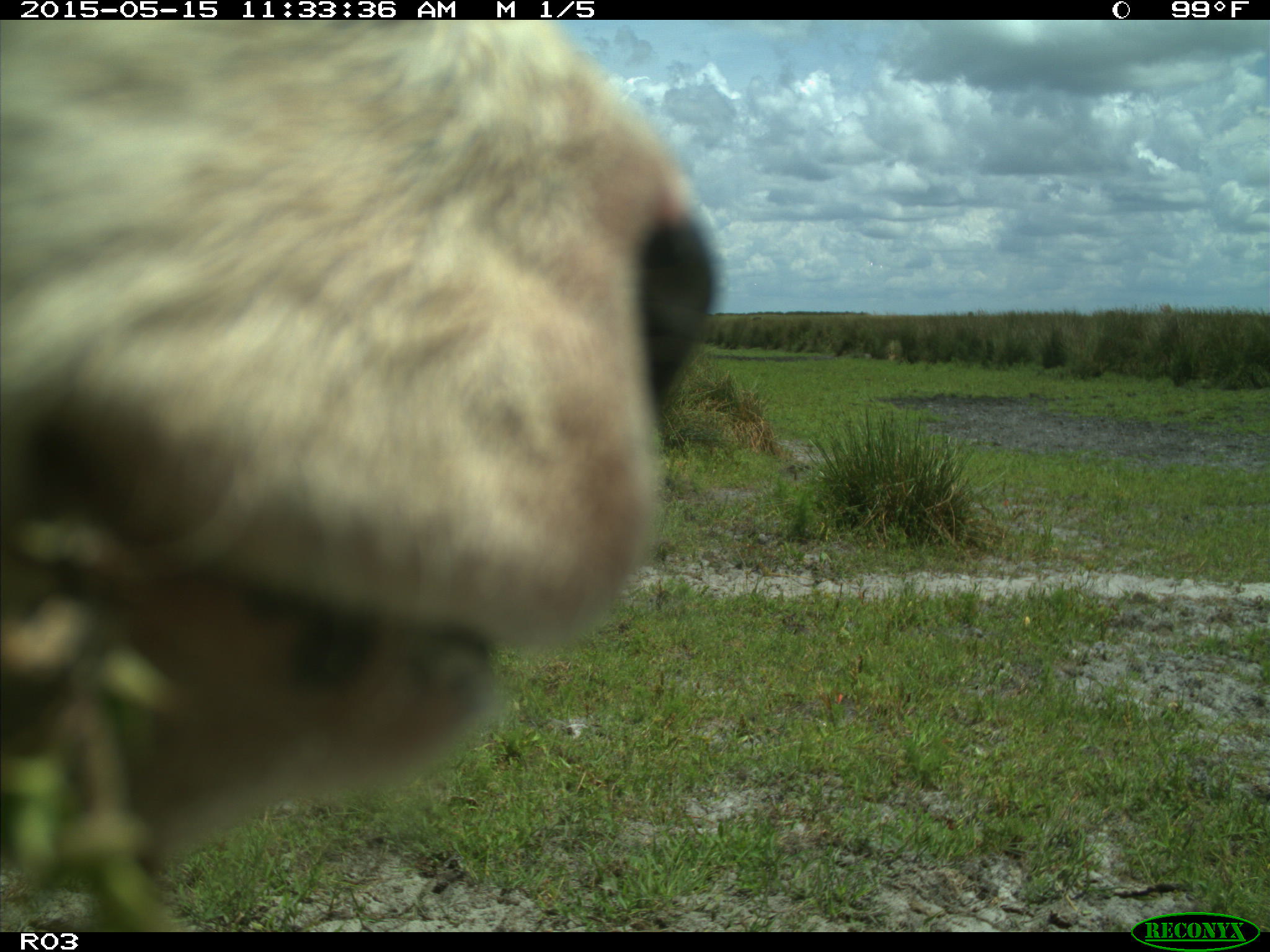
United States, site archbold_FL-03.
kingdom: Animalia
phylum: Chordata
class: Mammalia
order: Artiodactyla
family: Bovidae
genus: Bos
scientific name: Bos taurus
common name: domestic cow